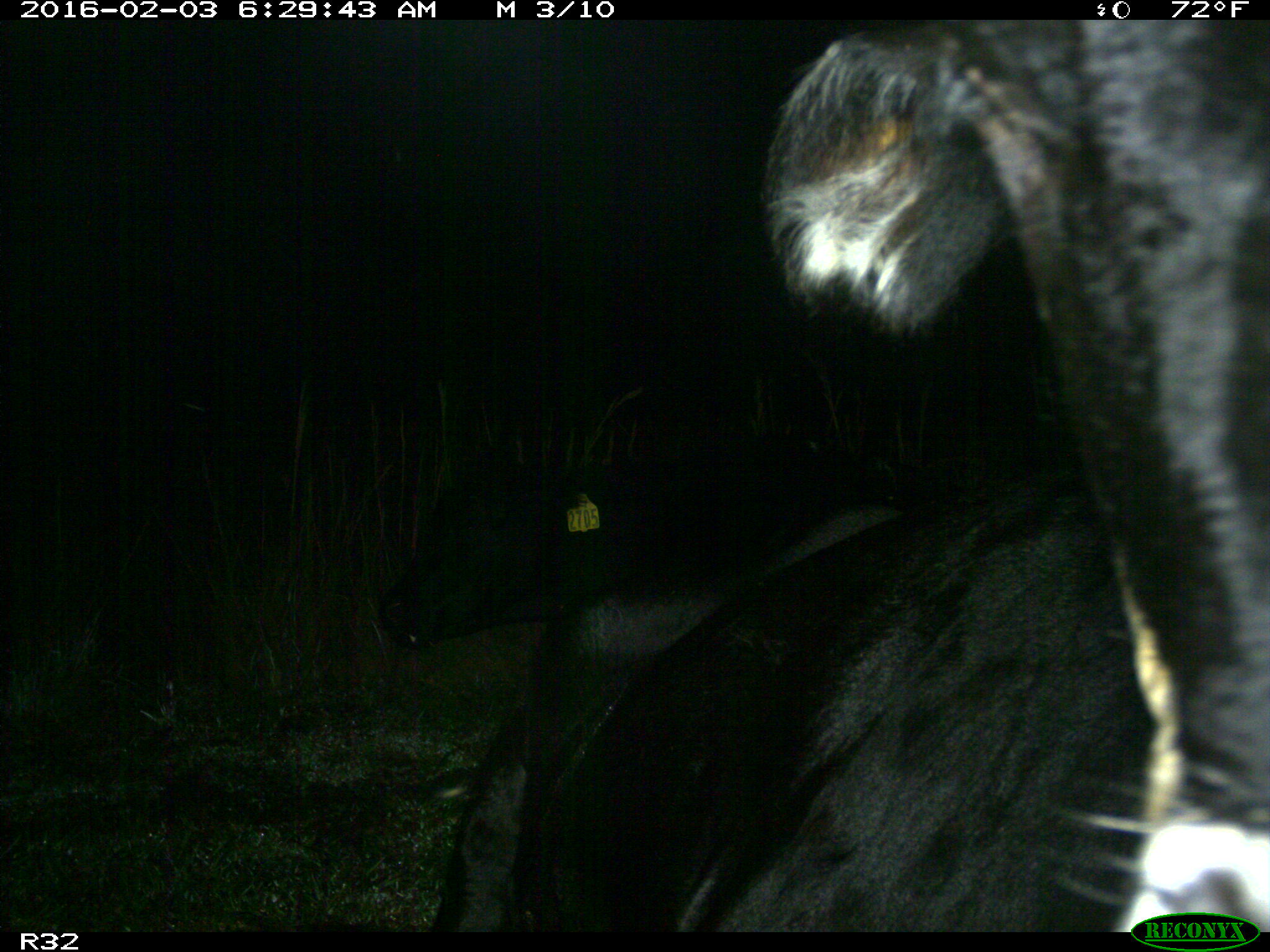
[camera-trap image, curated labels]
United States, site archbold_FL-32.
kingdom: Animalia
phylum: Chordata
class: Mammalia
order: Artiodactyla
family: Bovidae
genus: Bos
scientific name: Bos taurus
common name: domestic cow